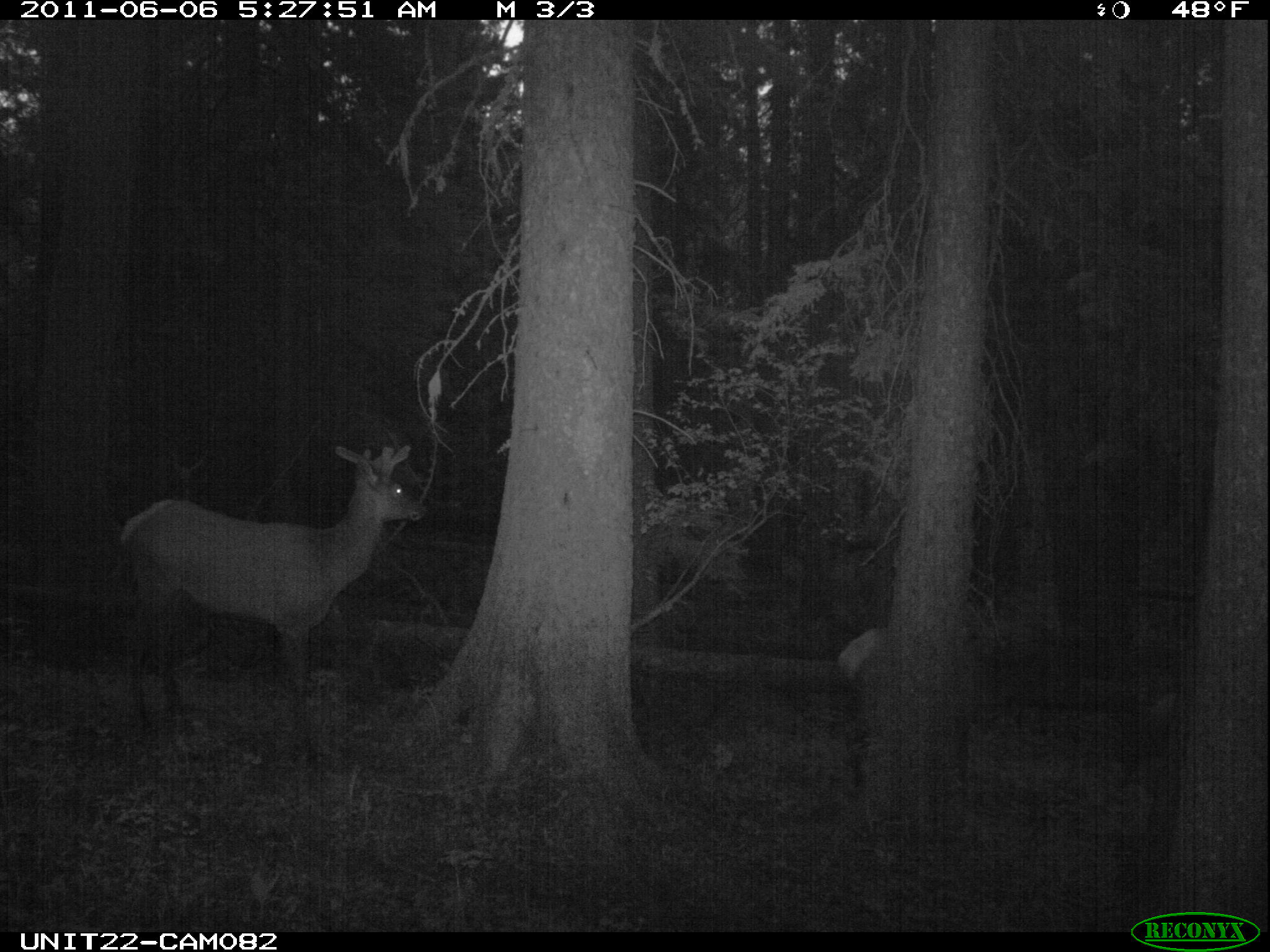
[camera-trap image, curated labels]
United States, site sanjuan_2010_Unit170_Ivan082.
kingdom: Animalia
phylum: Chordata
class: Mammalia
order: Artiodactyla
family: Cervidae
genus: Cervus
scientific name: Cervus elaphus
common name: red deer